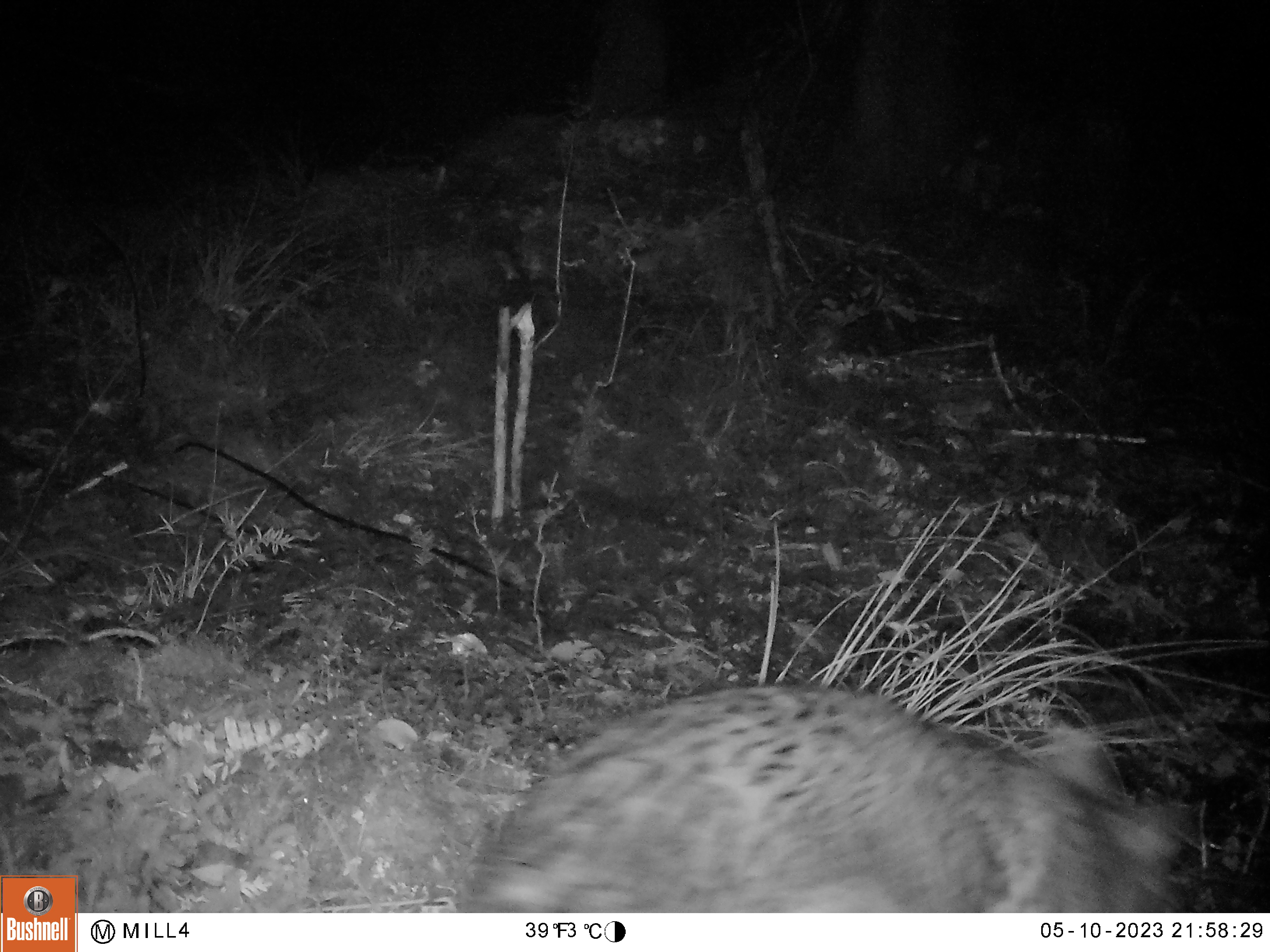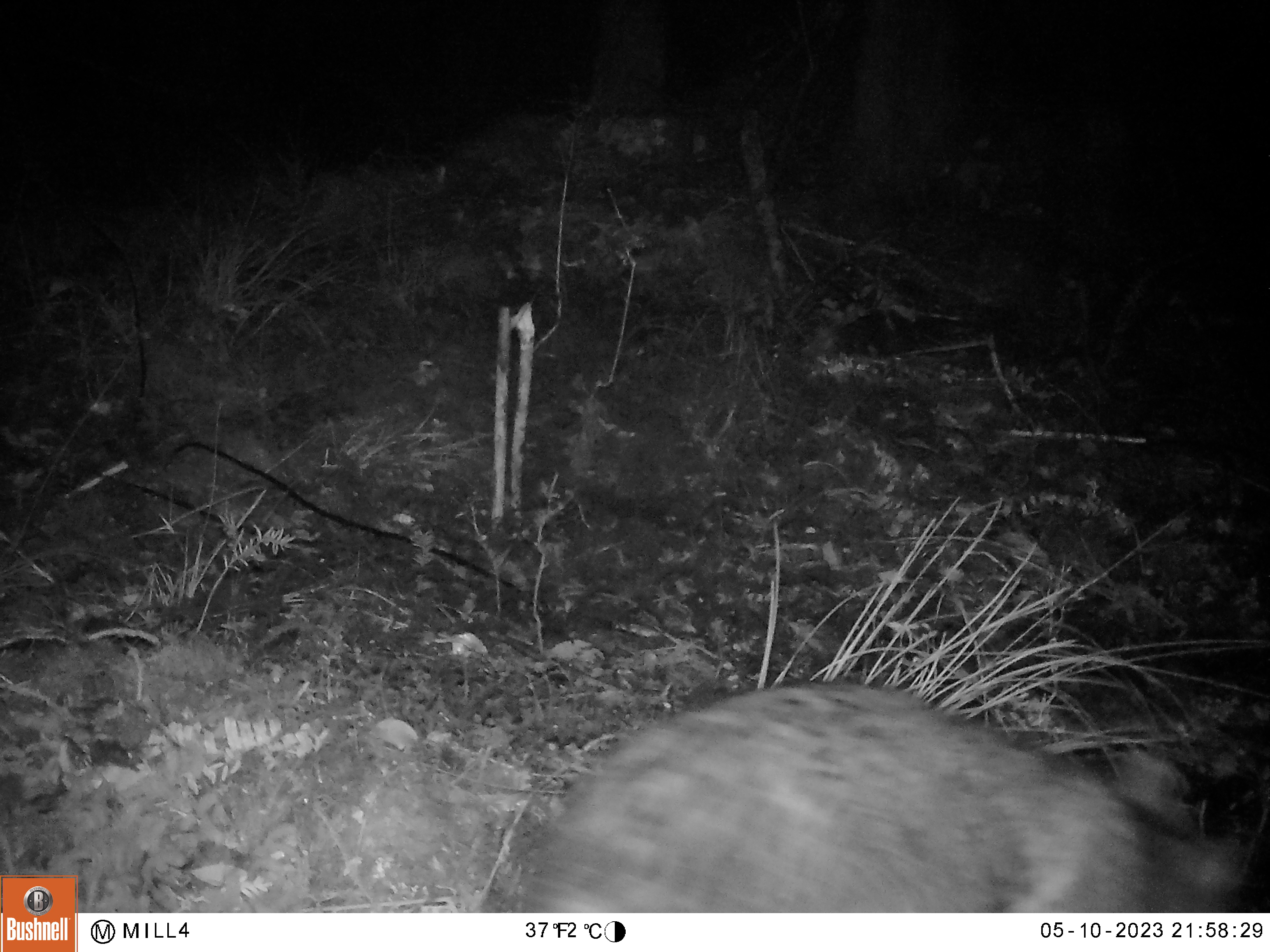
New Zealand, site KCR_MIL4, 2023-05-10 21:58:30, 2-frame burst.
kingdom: Animalia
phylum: Chordata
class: Mammalia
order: Diprotodontia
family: Phalangeridae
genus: Trichosurus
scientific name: Trichosurus vulpecula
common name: common brushtail possum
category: possum